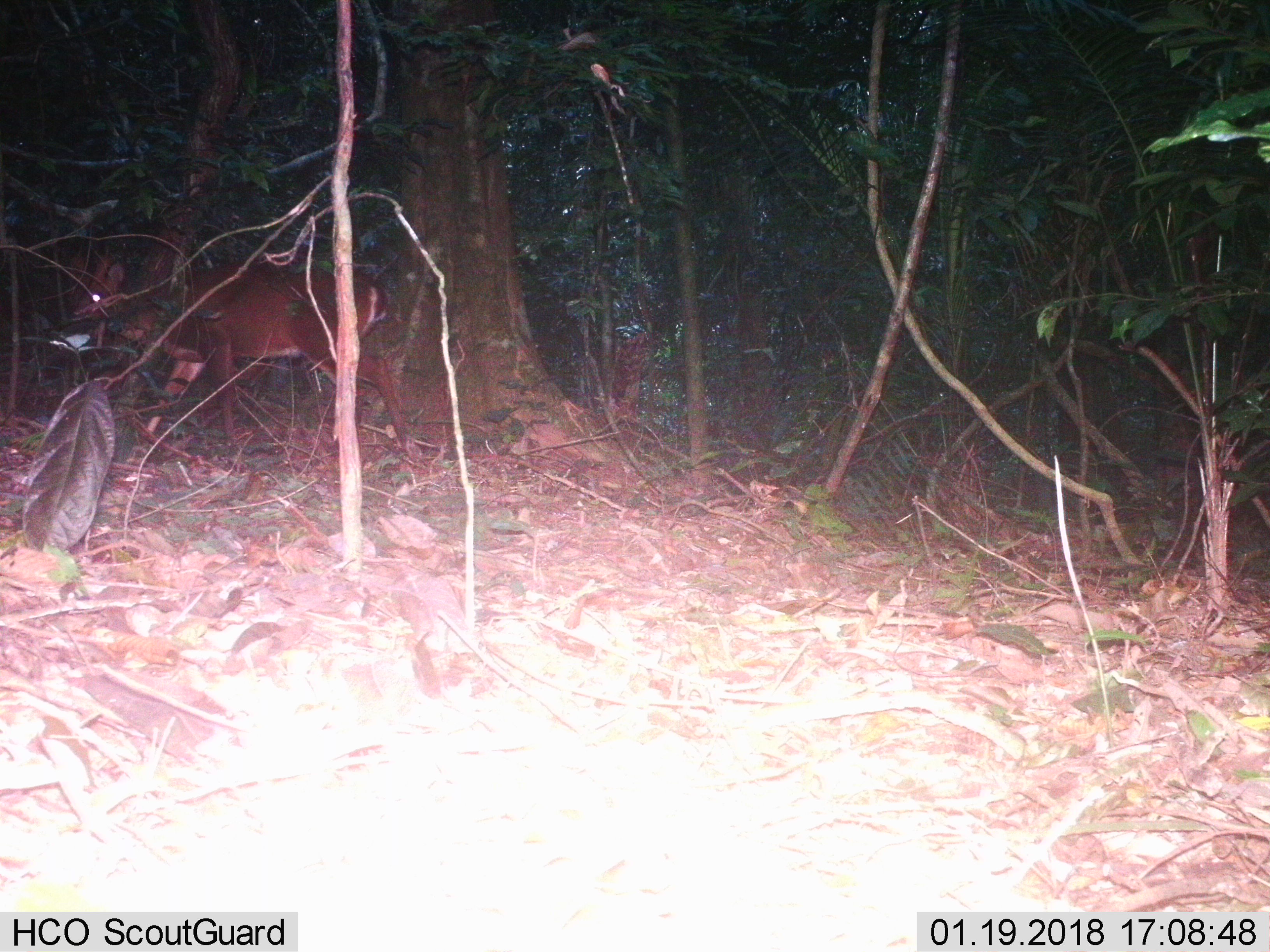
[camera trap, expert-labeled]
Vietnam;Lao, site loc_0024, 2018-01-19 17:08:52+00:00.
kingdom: Animalia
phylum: Chordata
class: Mammalia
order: Artiodactyla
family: Cervidae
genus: Muntiacus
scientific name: Muntiacus vuquangensis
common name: large-antlered muntjac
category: large antlered muntjac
Large antlered muntjac (large-antlered muntjac) (Muntiacus vuquangensis). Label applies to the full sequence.